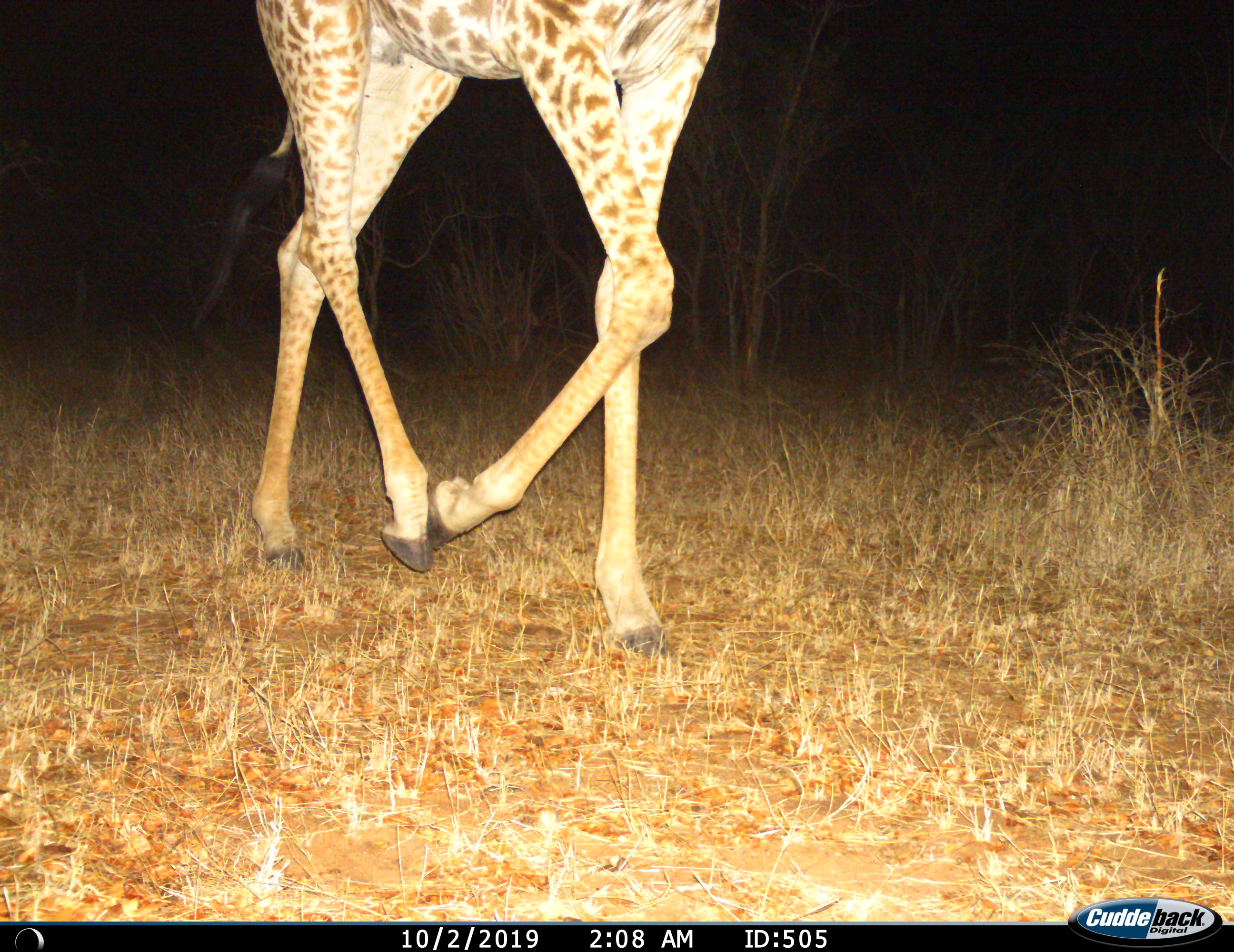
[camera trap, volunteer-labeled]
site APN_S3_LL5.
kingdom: Animalia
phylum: Chordata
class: Mammalia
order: Artiodactyla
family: Giraffidae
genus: Giraffa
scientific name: Giraffa camelopardalis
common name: giraffe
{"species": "giraffe (Giraffa camelopardalis)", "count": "1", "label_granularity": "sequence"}